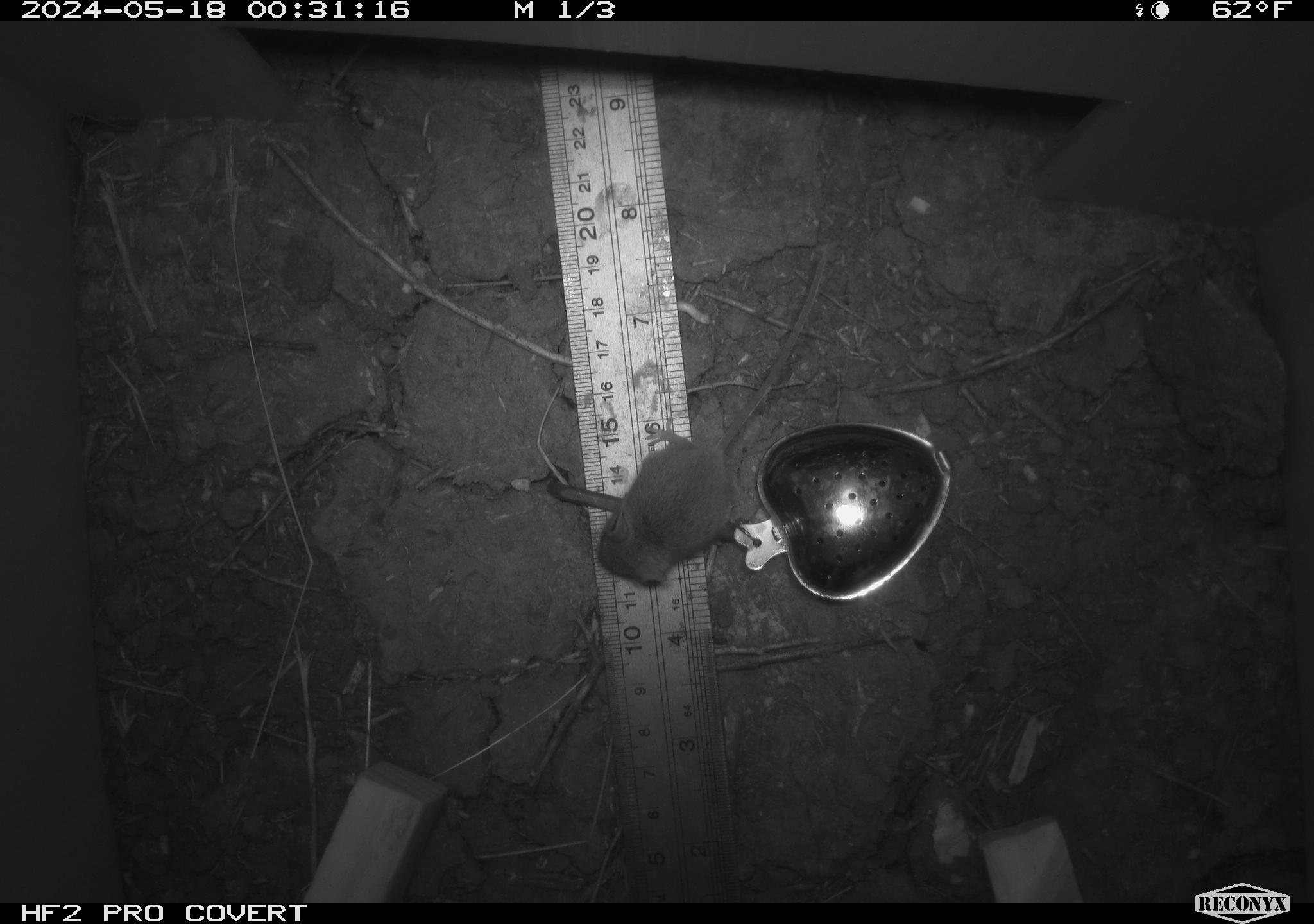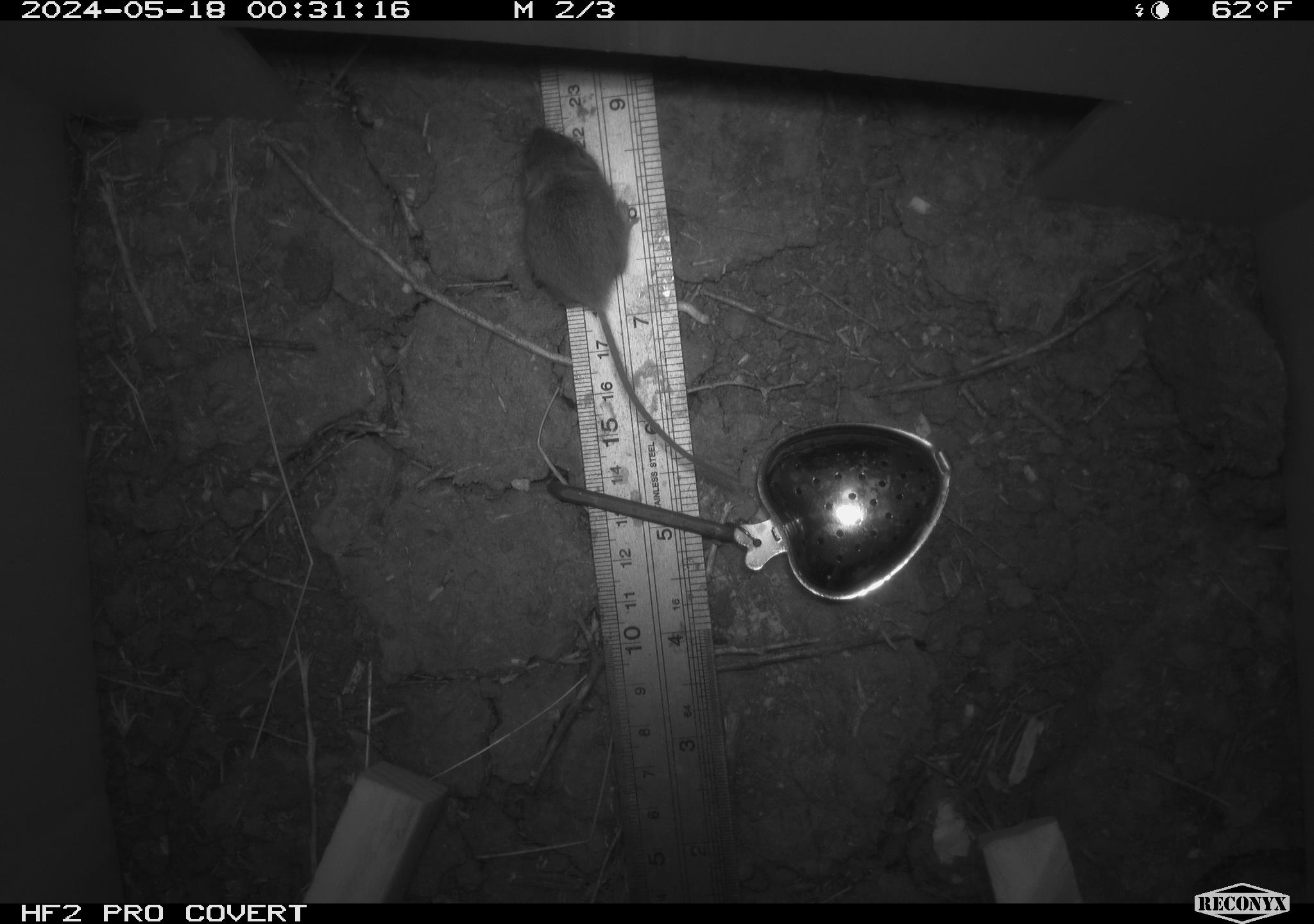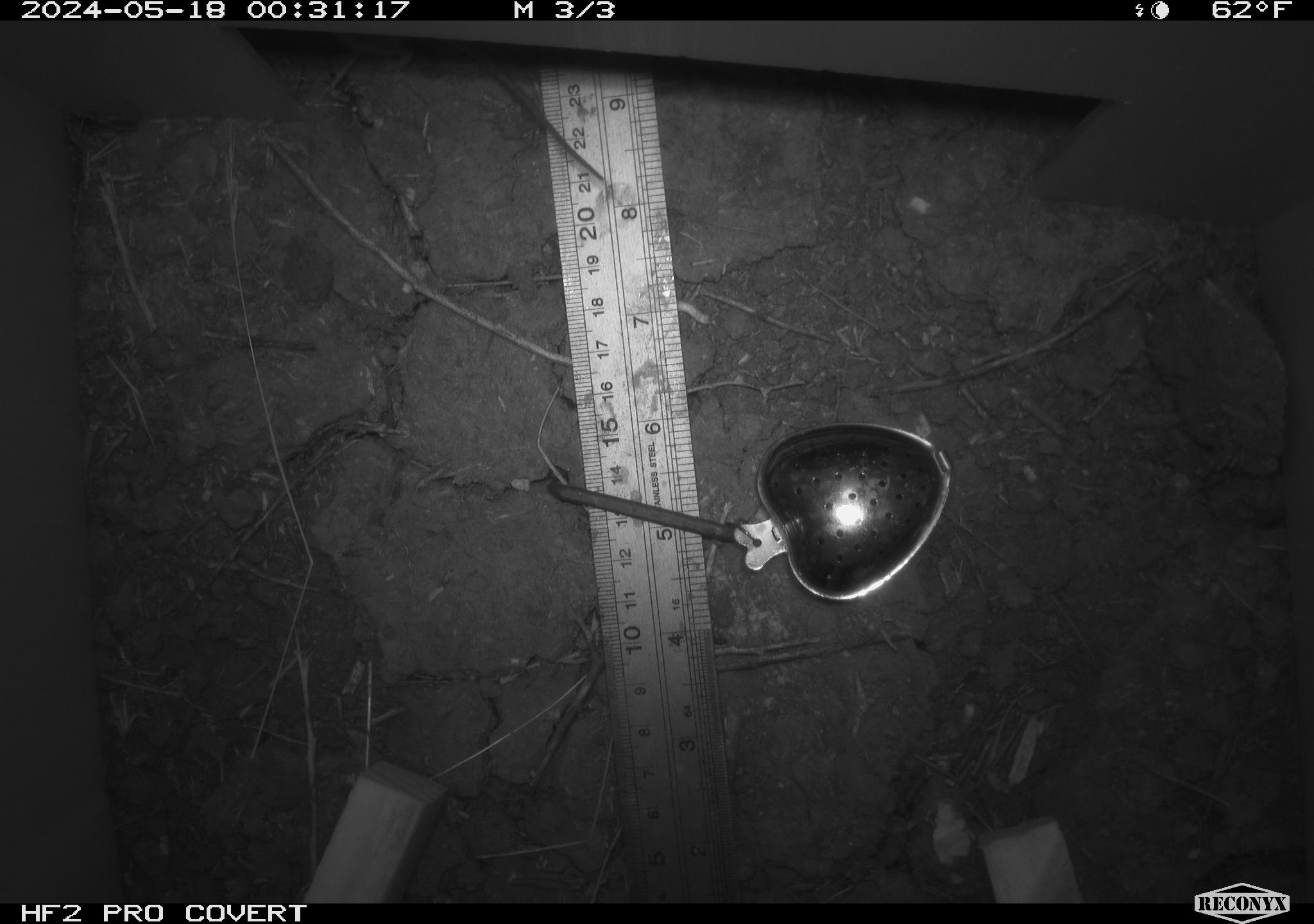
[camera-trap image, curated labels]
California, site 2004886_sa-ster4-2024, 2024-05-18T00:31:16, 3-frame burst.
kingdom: Animalia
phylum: Chordata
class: Mammalia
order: Rodentia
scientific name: Rodentia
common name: mouse species